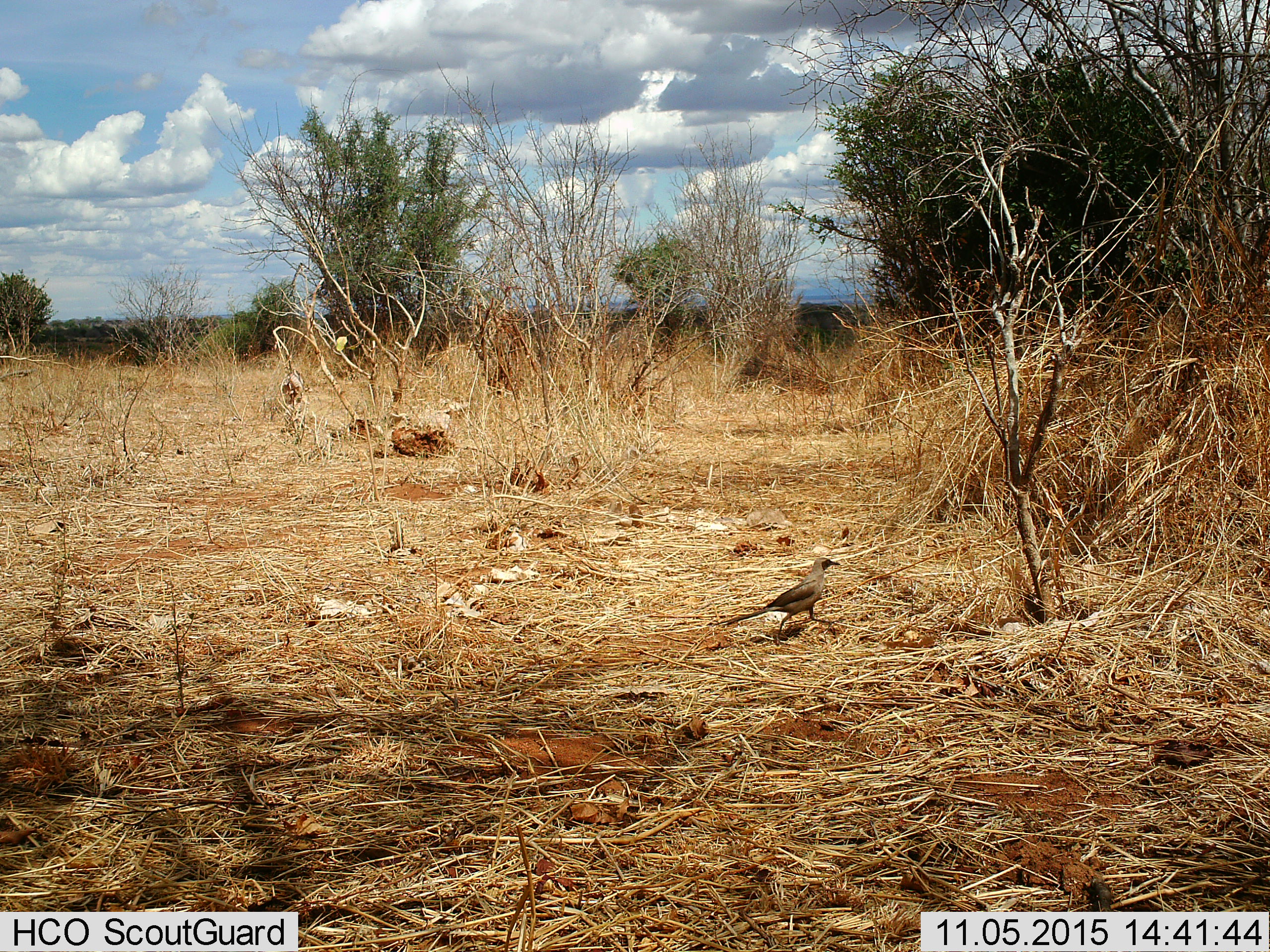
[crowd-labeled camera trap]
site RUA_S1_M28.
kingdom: Animalia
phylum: Chordata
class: Aves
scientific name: Aves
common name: bird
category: birdother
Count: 1.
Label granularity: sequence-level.